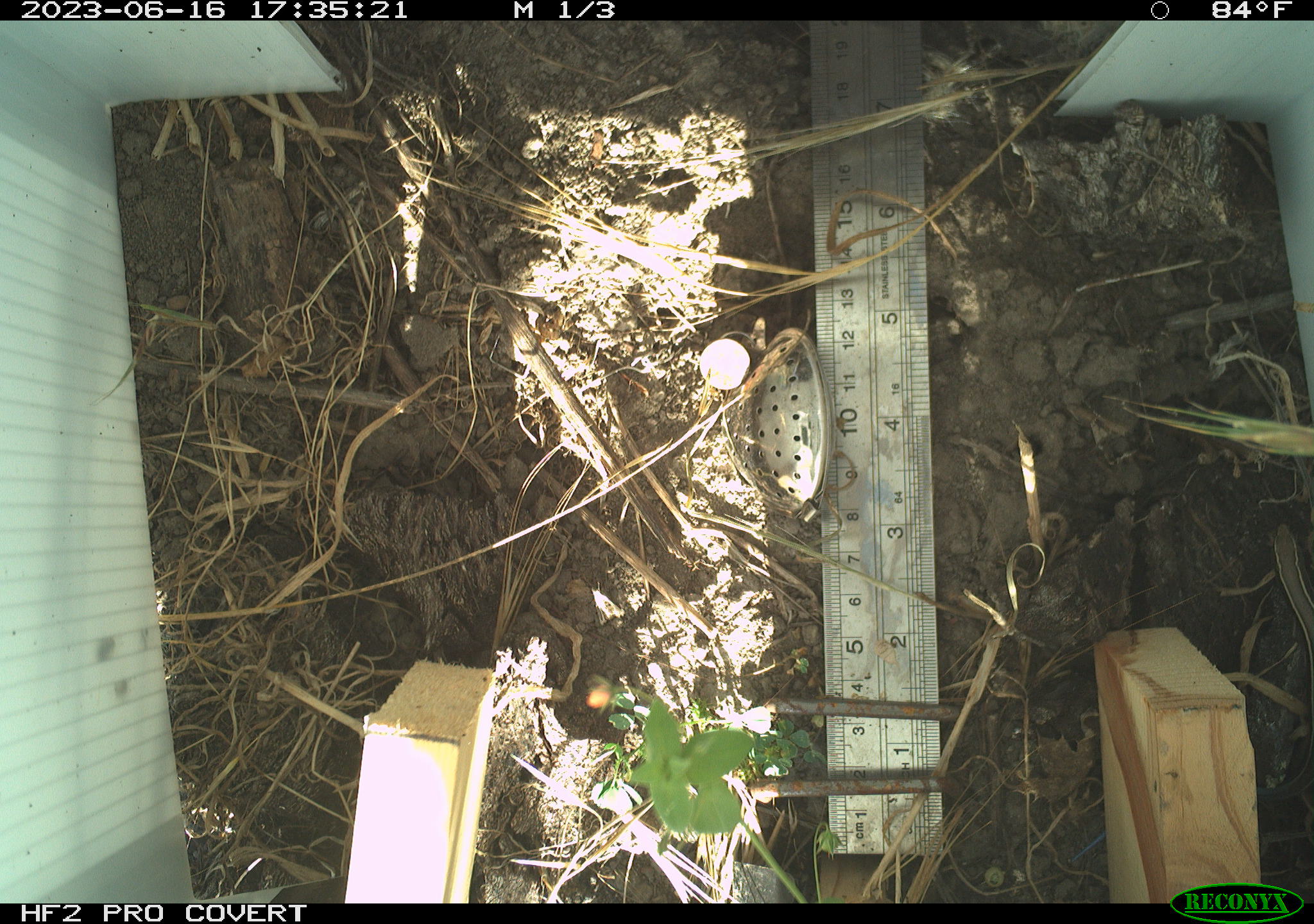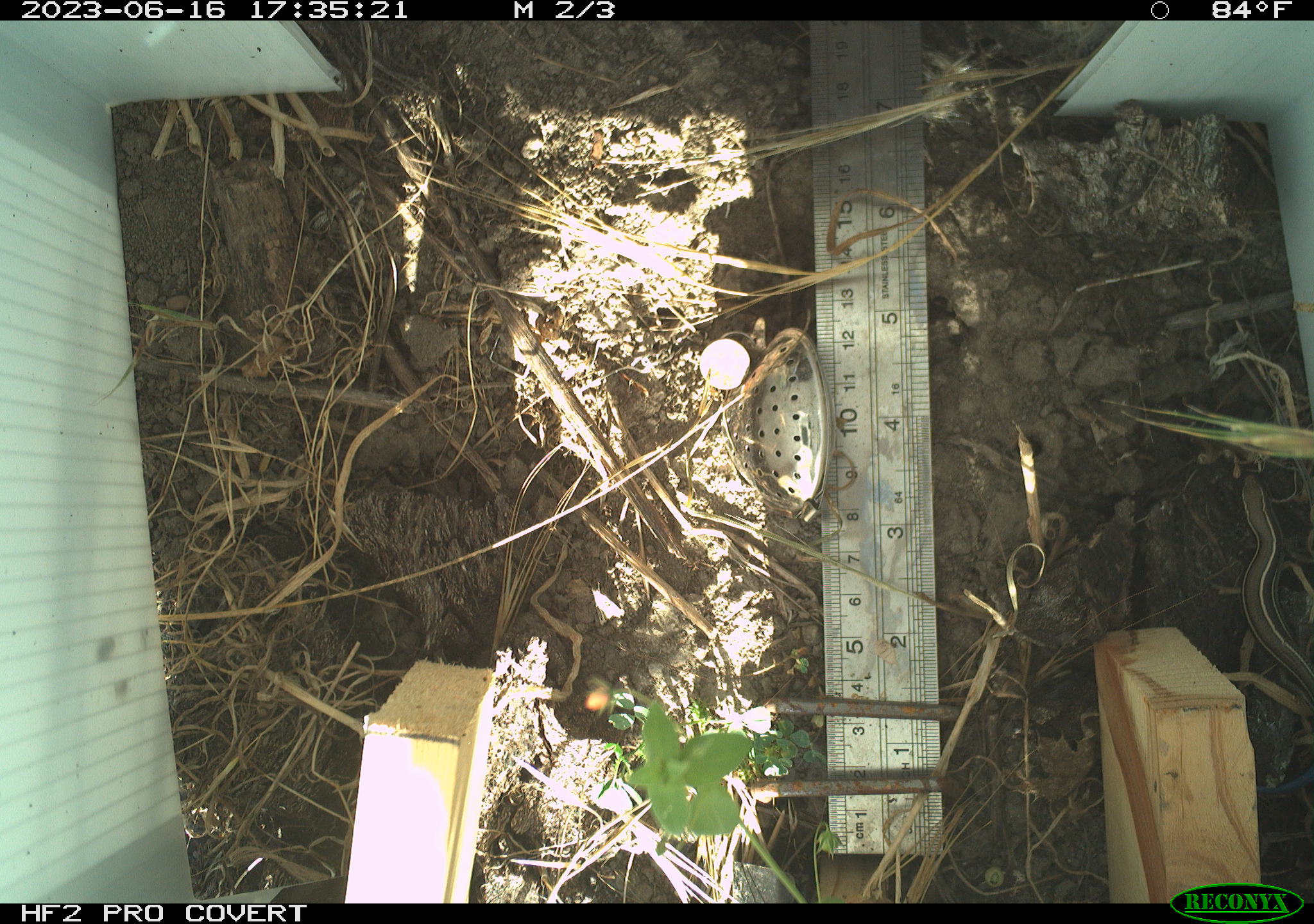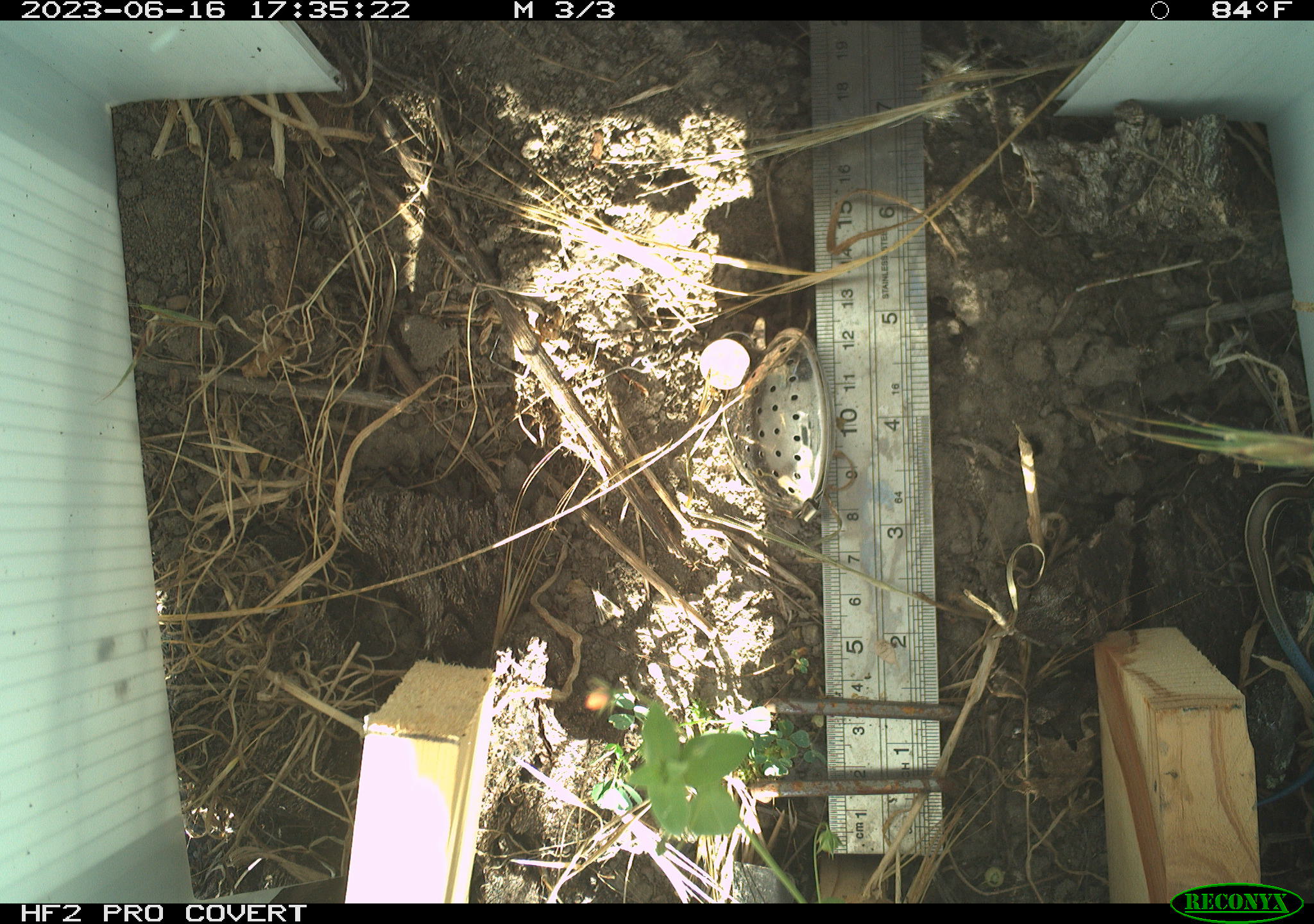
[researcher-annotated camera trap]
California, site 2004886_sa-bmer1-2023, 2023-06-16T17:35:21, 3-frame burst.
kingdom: Animalia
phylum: Chordata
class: Reptilia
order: Squamata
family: Scincidae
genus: Plestiodon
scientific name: Plestiodon skiltonianus skiltonianus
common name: skilton's skink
Skilton's skink (Plestiodon skiltonianus skiltonianus).